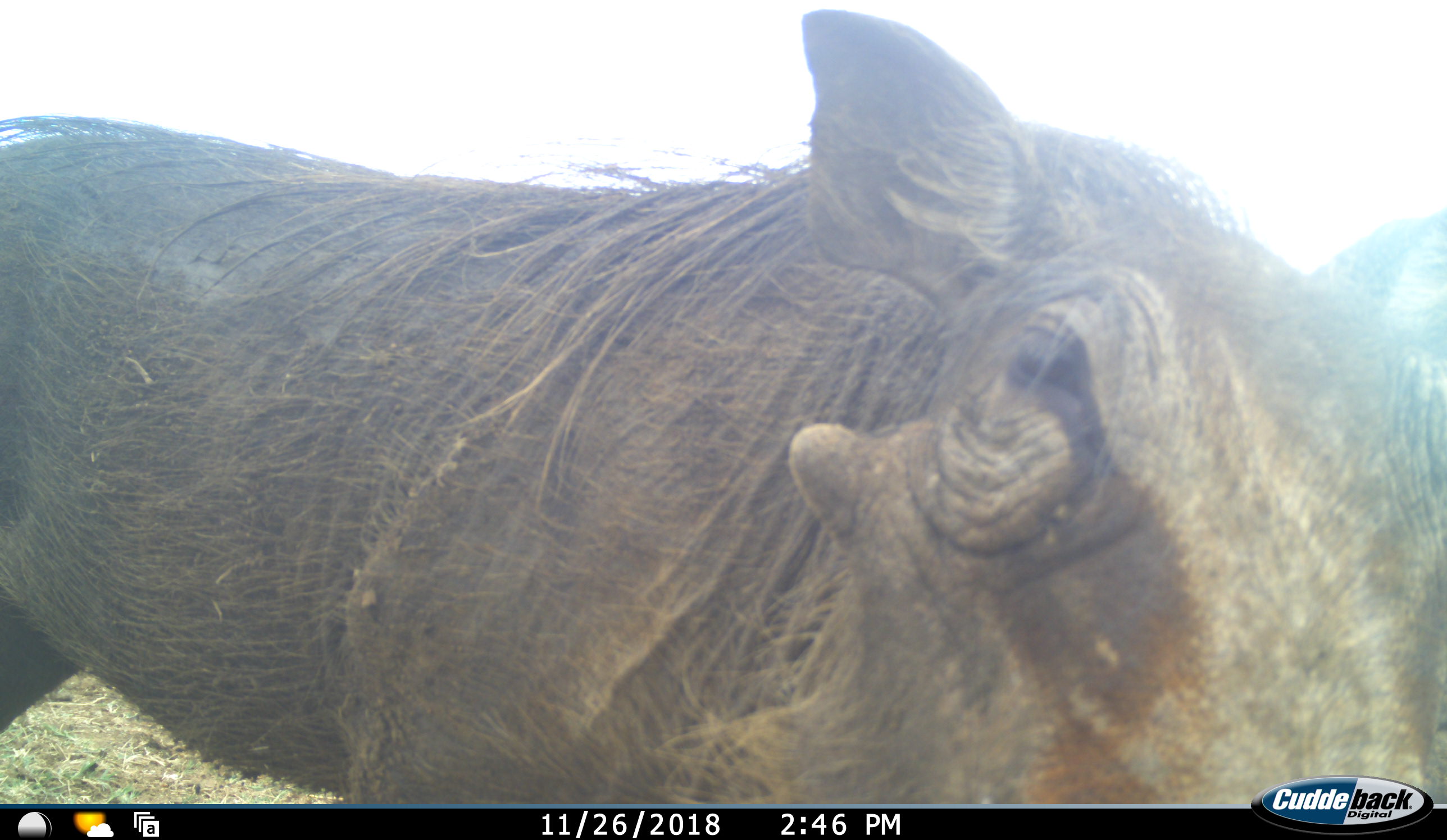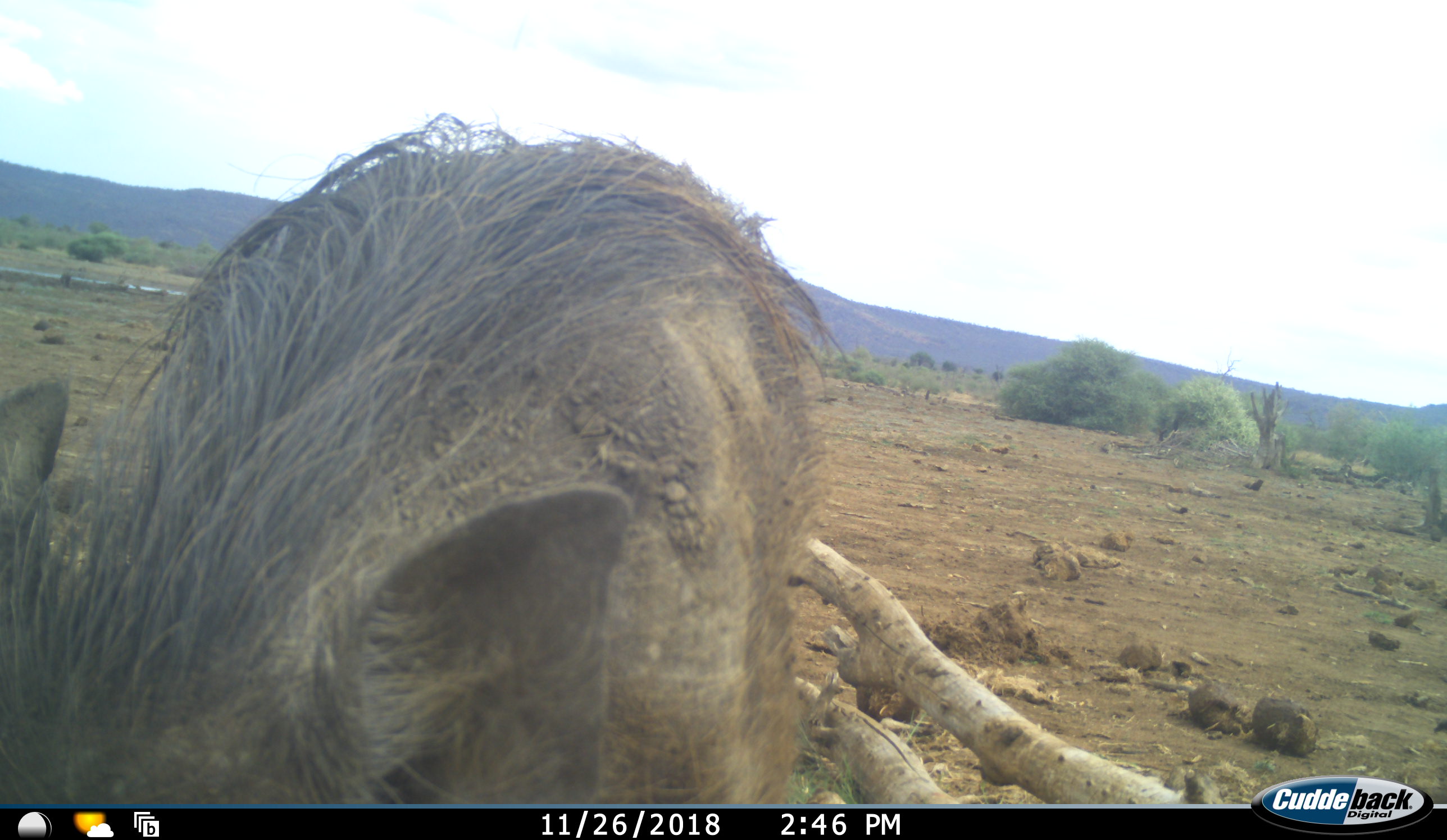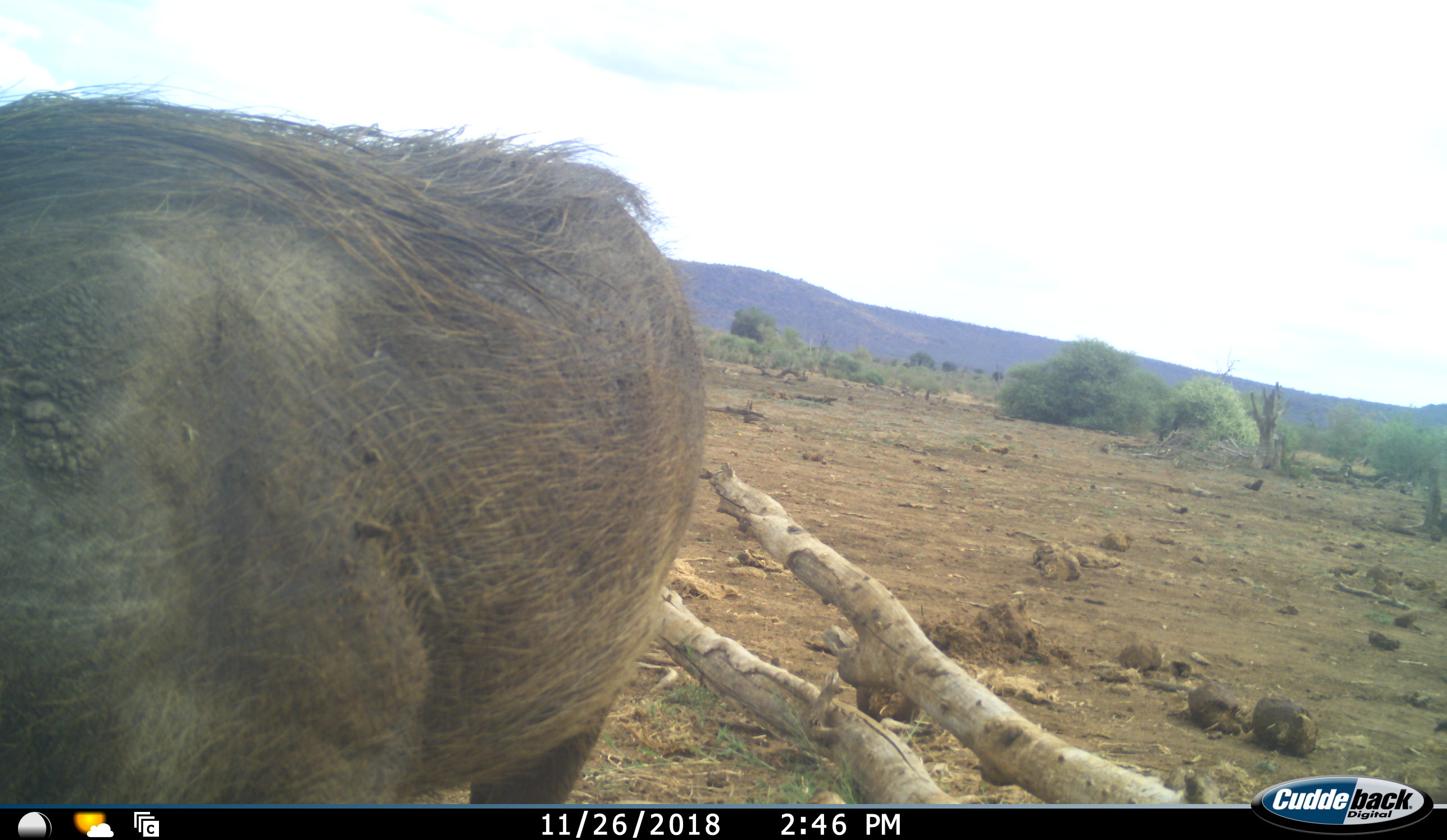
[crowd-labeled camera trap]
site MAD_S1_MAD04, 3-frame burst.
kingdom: Animalia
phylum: Chordata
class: Mammalia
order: Artiodactyla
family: Suidae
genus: Phacochoerus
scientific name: Phacochoerus africanus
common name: warthog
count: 1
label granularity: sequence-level